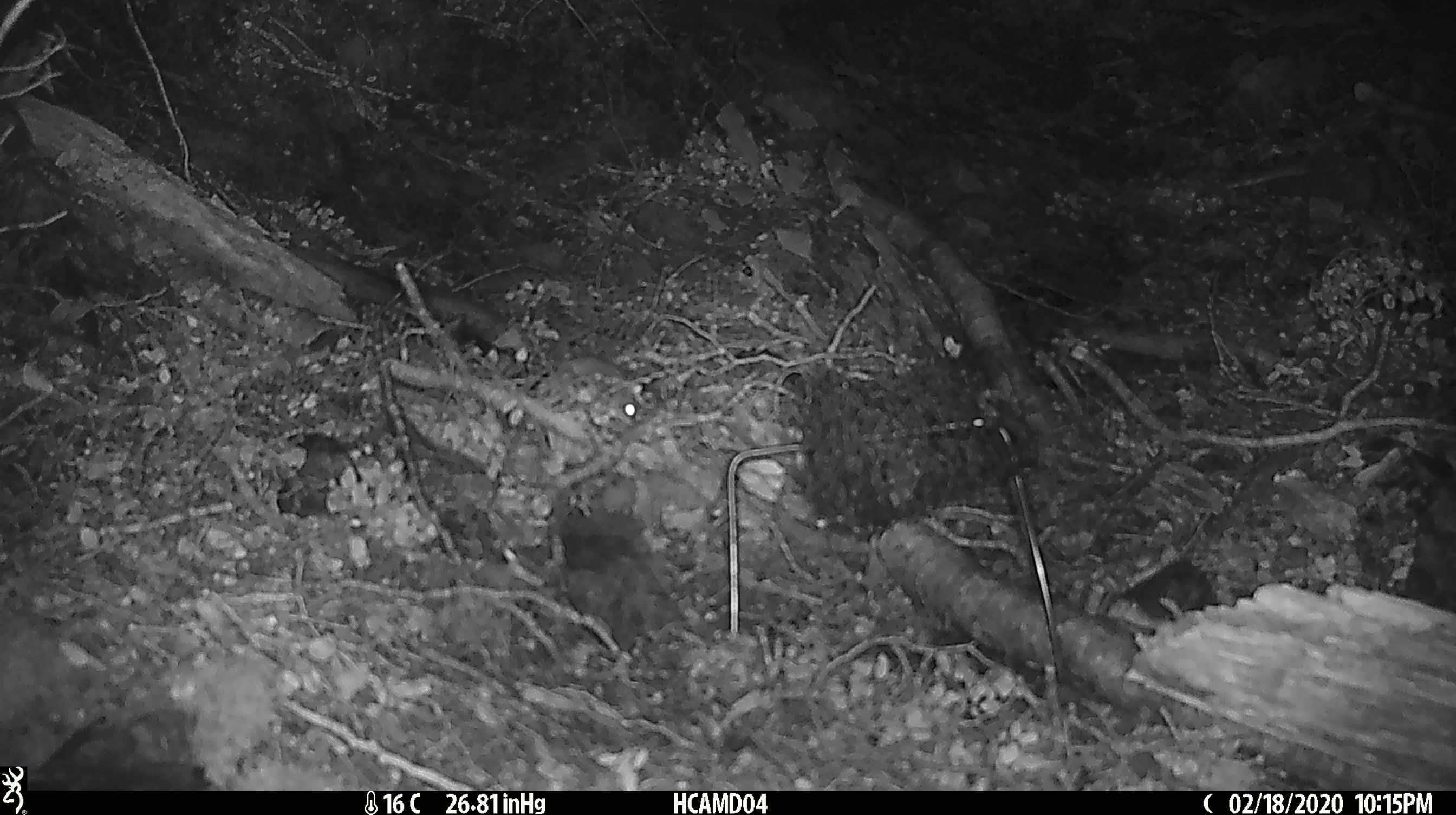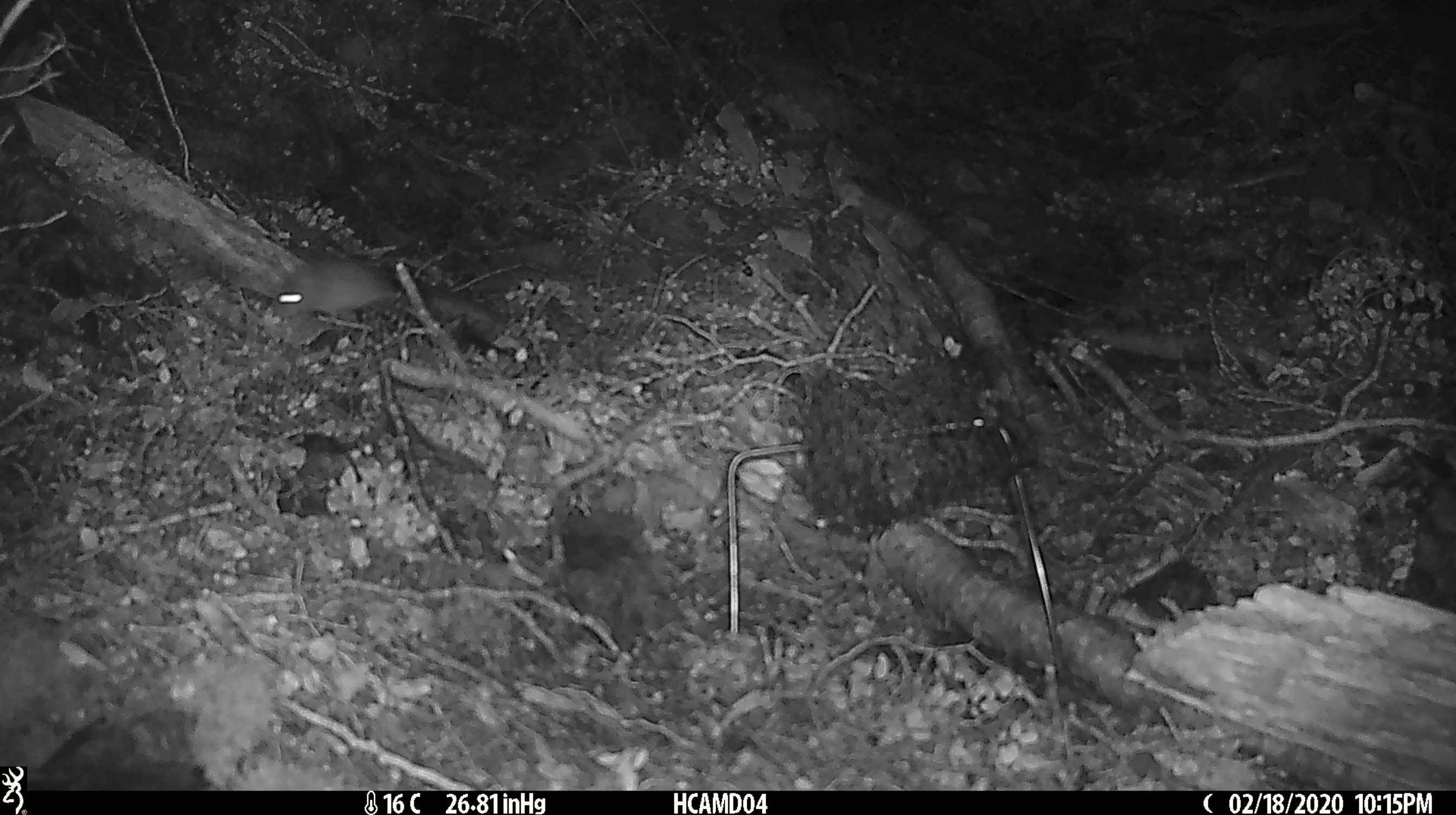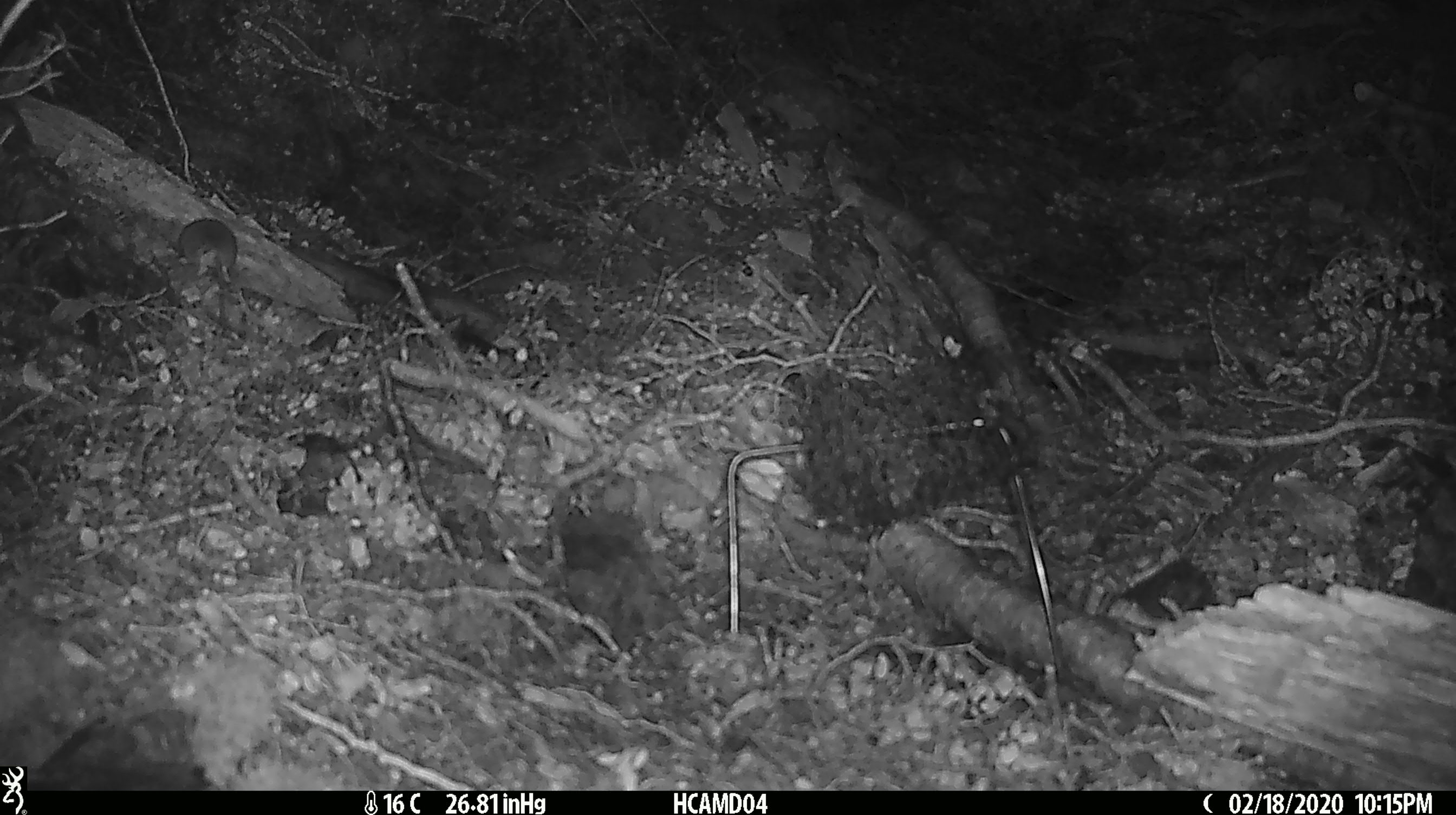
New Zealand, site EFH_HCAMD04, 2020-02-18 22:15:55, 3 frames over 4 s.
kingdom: Animalia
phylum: Chordata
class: Mammalia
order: Rodentia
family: Muridae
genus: Mus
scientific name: Mus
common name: mouse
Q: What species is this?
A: Mouse (Mus).